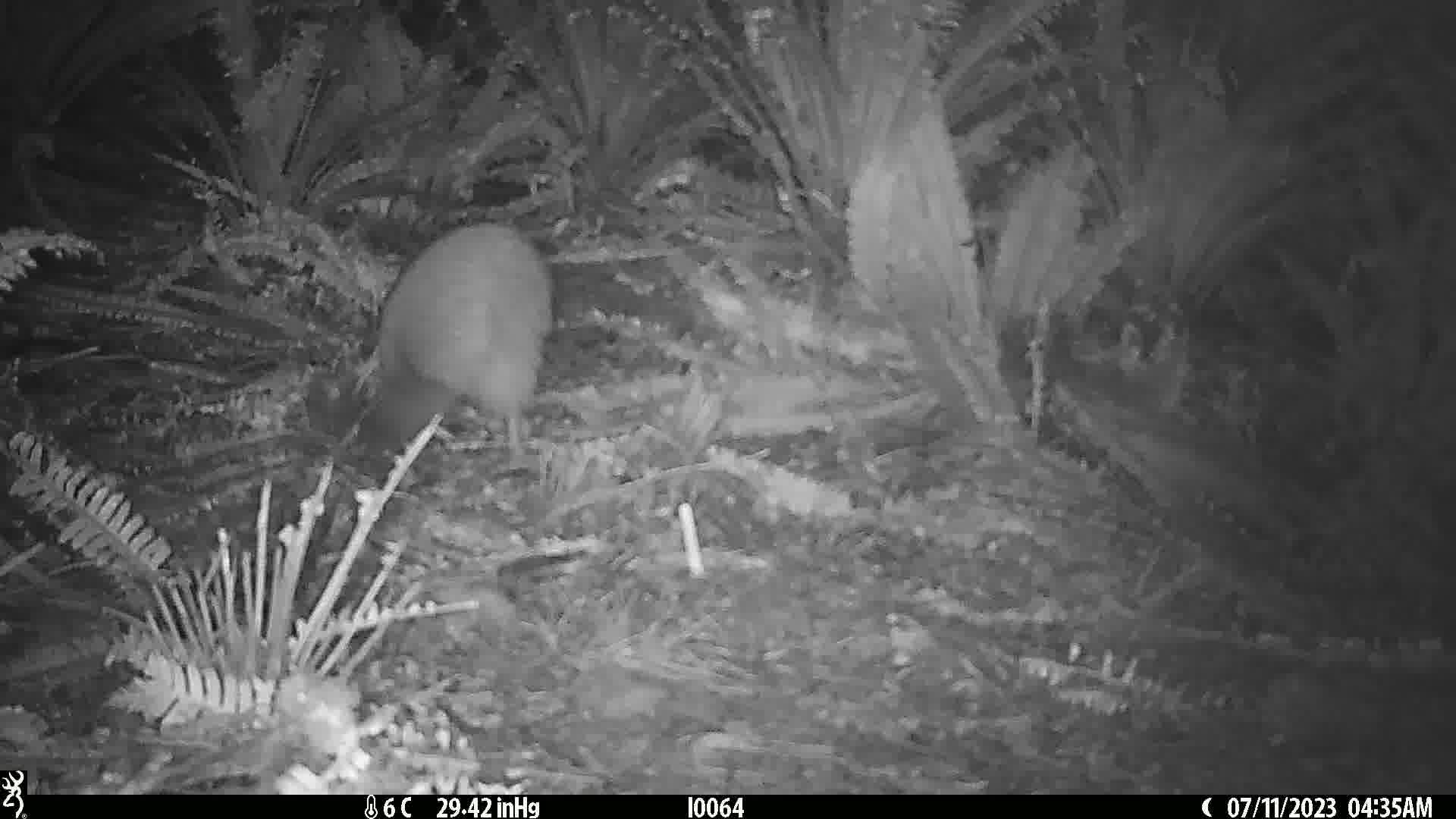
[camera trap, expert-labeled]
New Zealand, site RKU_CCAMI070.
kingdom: Animalia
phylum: Chordata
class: Aves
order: Apterygiformes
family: Apterygidae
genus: Apteryx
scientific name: Apteryx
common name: kiwi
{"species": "kiwi (Apteryx)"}